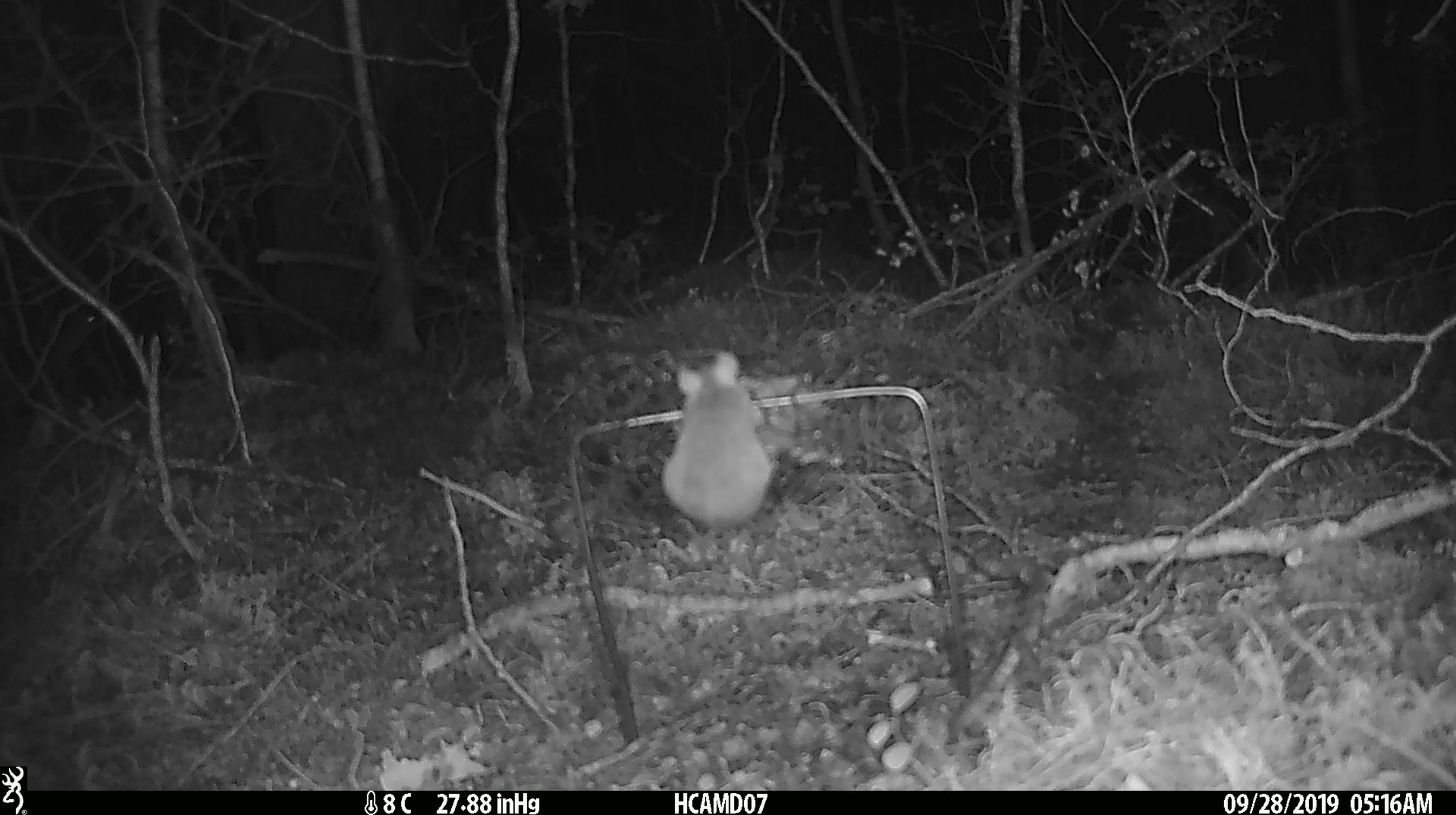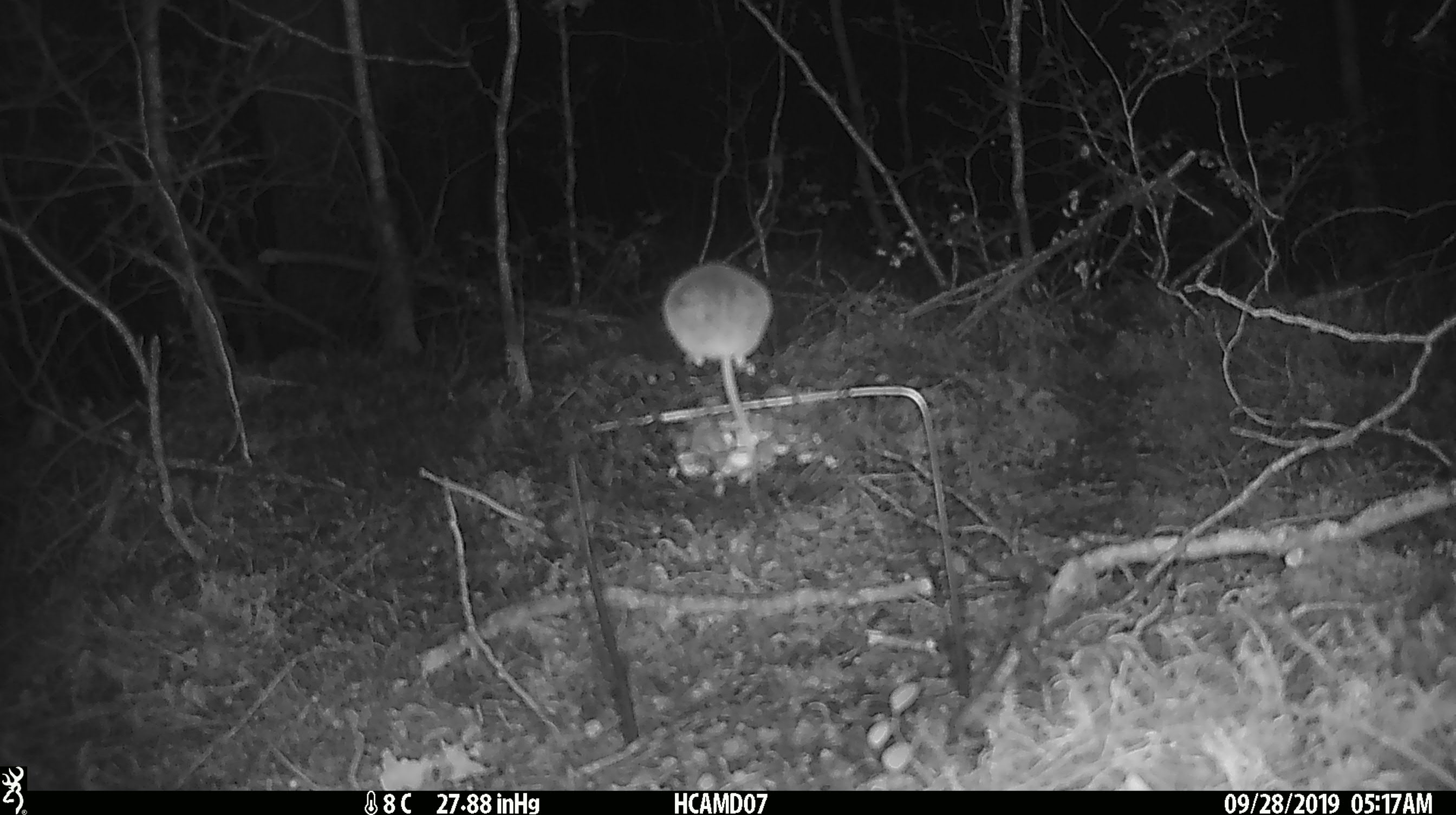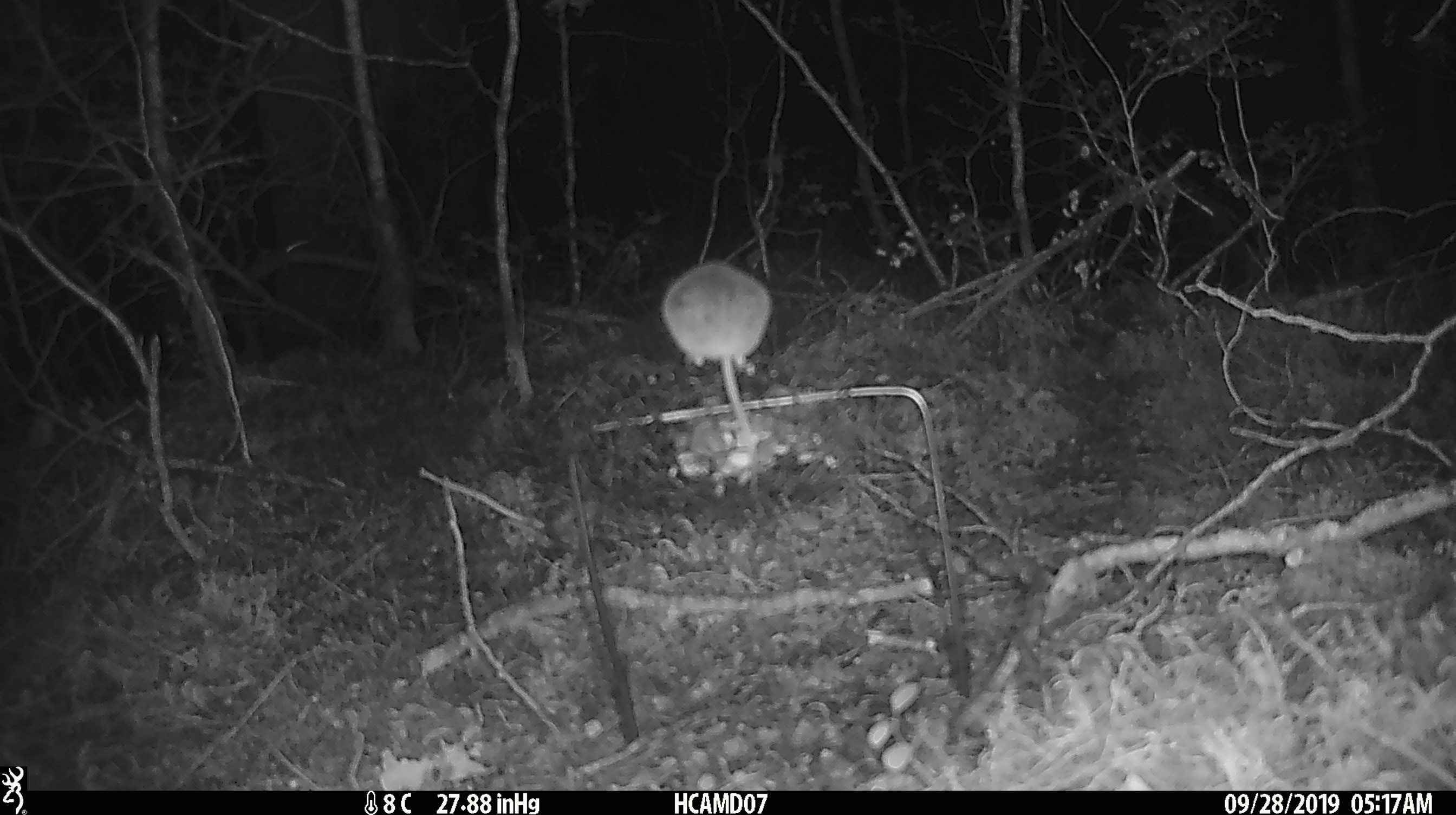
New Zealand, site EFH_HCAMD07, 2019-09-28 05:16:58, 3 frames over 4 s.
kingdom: Animalia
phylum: Chordata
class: Mammalia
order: Rodentia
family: Muridae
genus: Mus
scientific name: Mus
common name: mouse